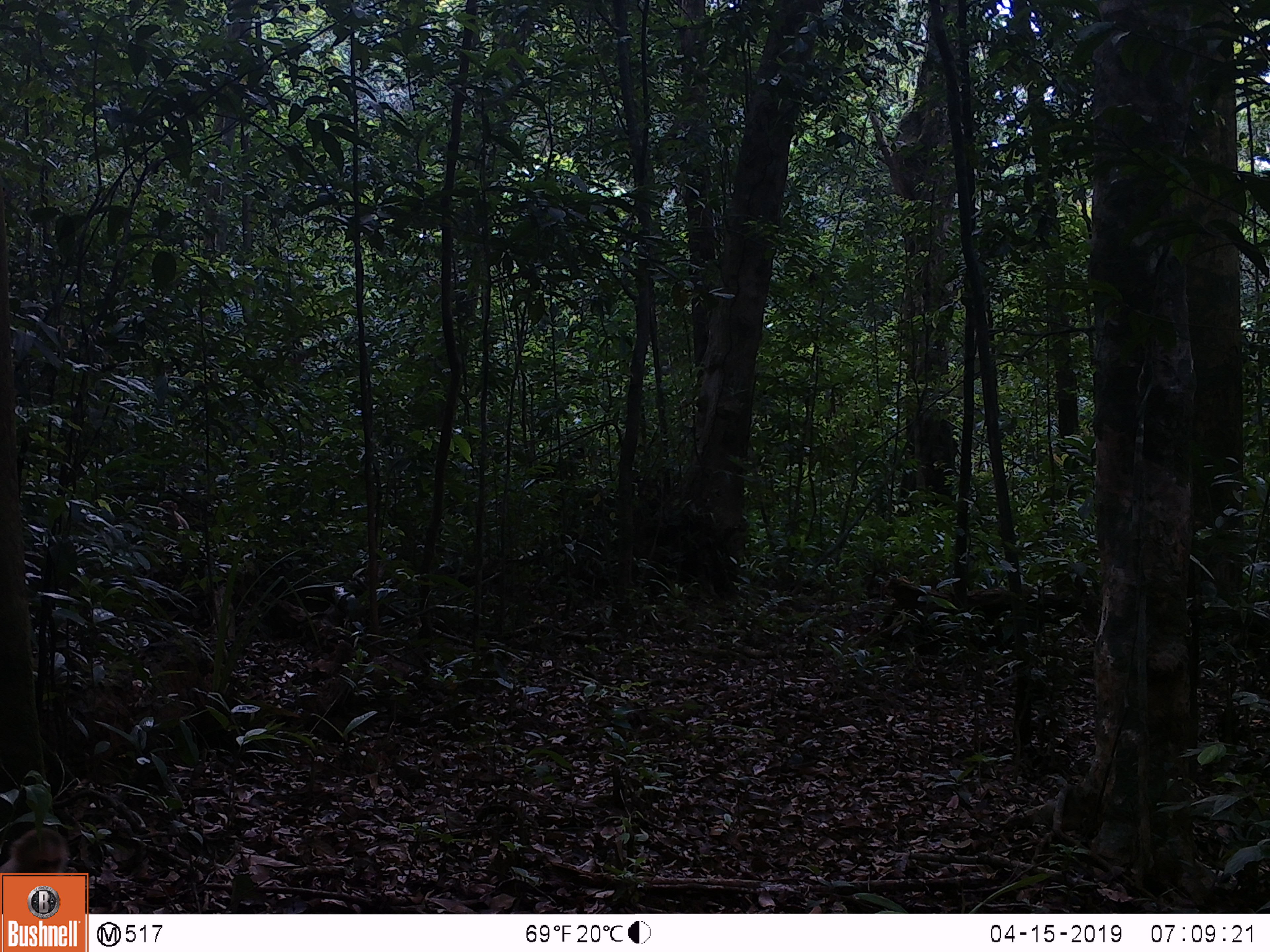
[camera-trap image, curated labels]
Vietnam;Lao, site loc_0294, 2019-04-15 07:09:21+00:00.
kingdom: Animalia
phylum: Chordata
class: Mammalia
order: Primates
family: Cercopithecidae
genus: Macaca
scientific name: Macaca nemestrina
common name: pig-tailed macaque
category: pig tailed macaque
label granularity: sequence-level